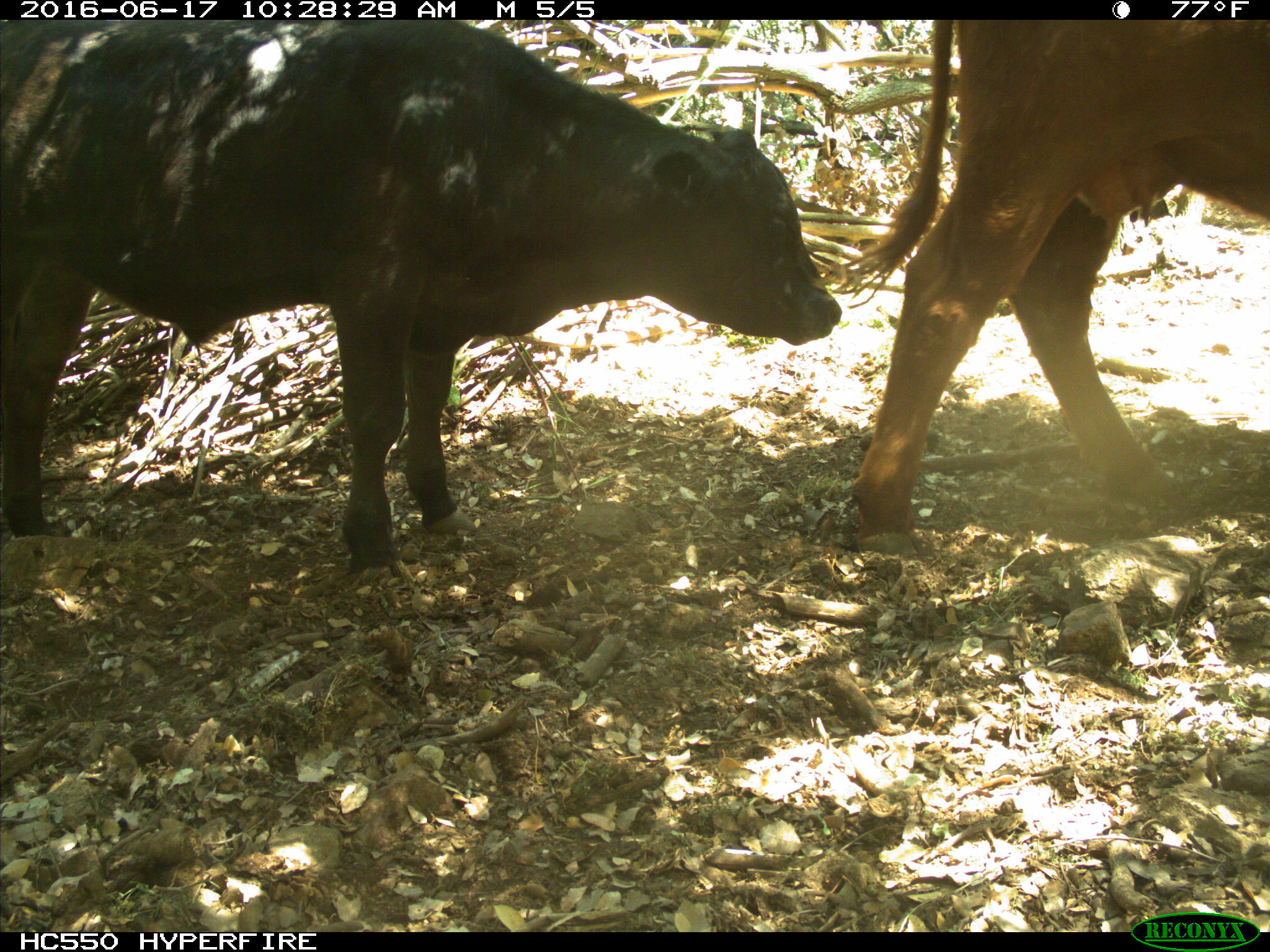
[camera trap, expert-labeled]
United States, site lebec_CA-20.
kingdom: Animalia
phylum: Chordata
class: Mammalia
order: Artiodactyla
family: Bovidae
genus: Bos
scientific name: Bos taurus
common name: domestic cow